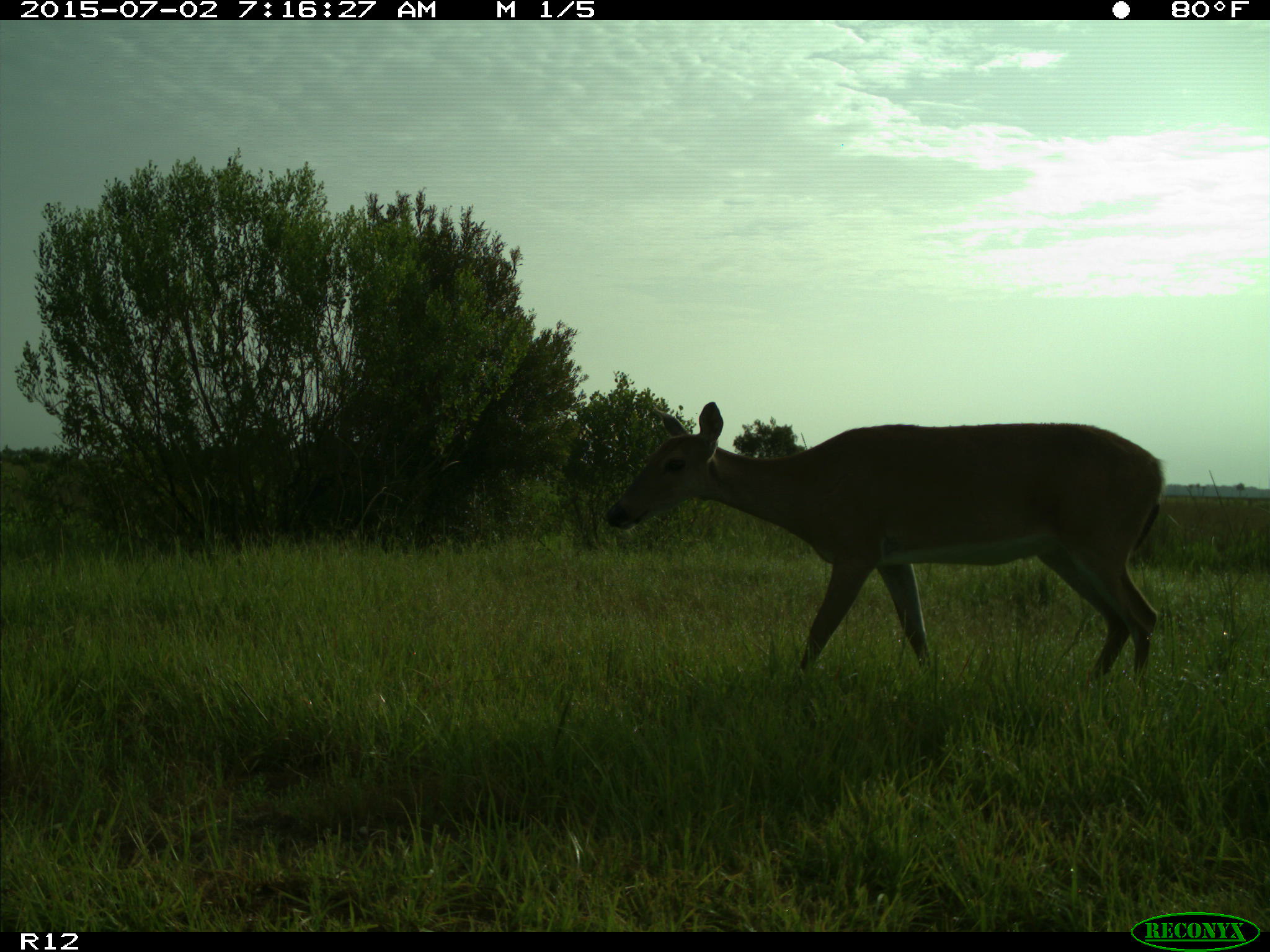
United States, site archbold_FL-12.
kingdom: Animalia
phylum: Chordata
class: Mammalia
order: Artiodactyla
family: Cervidae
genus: Odocoileus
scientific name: Odocoileus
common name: deer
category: unidentified deer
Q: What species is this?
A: Unidentified deer (deer) (Odocoileus).